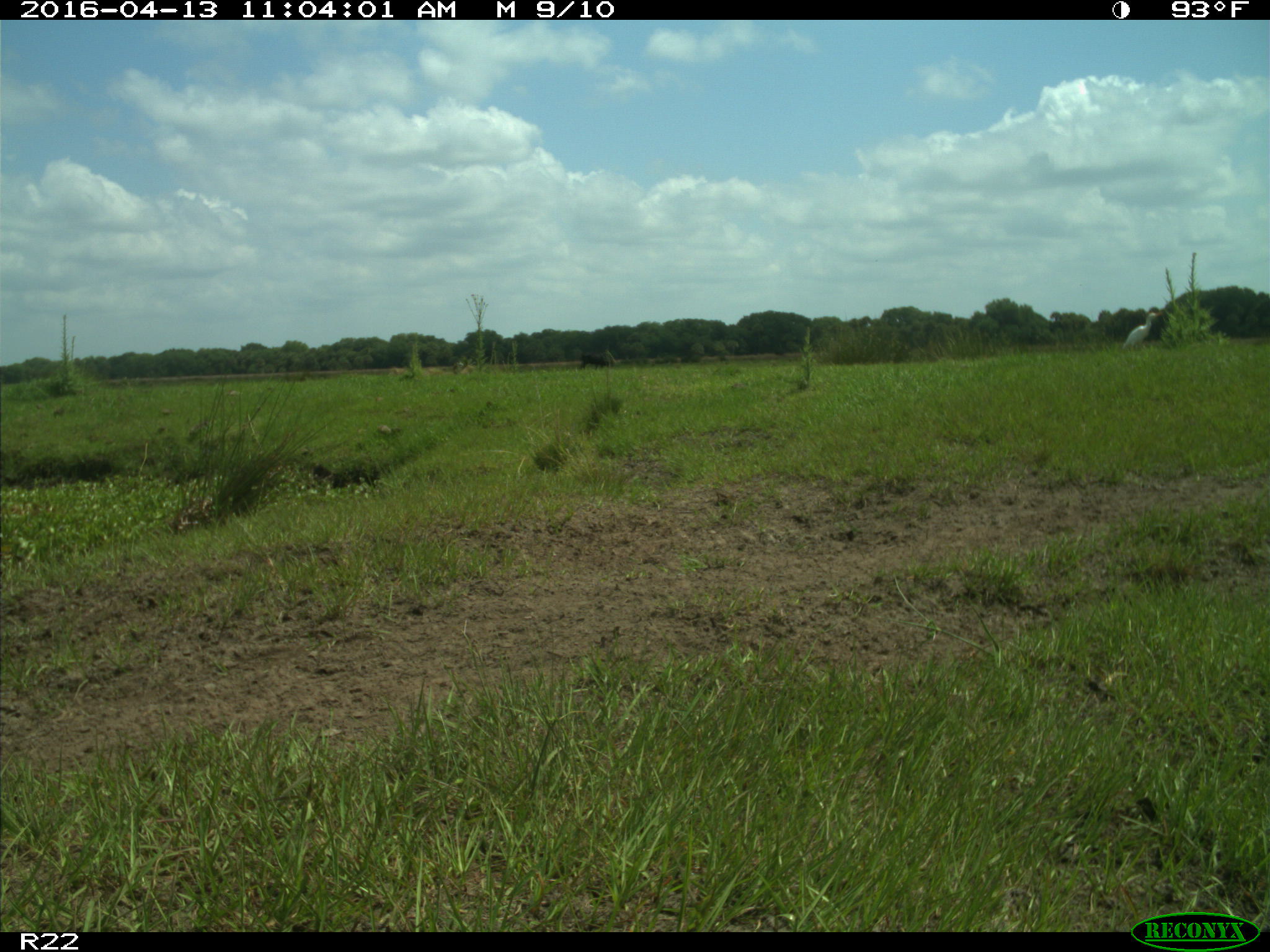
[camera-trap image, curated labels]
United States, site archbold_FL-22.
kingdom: Animalia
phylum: Chordata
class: Aves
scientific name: Aves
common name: birds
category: unidentified bird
Unidentified bird (birds) (Aves).